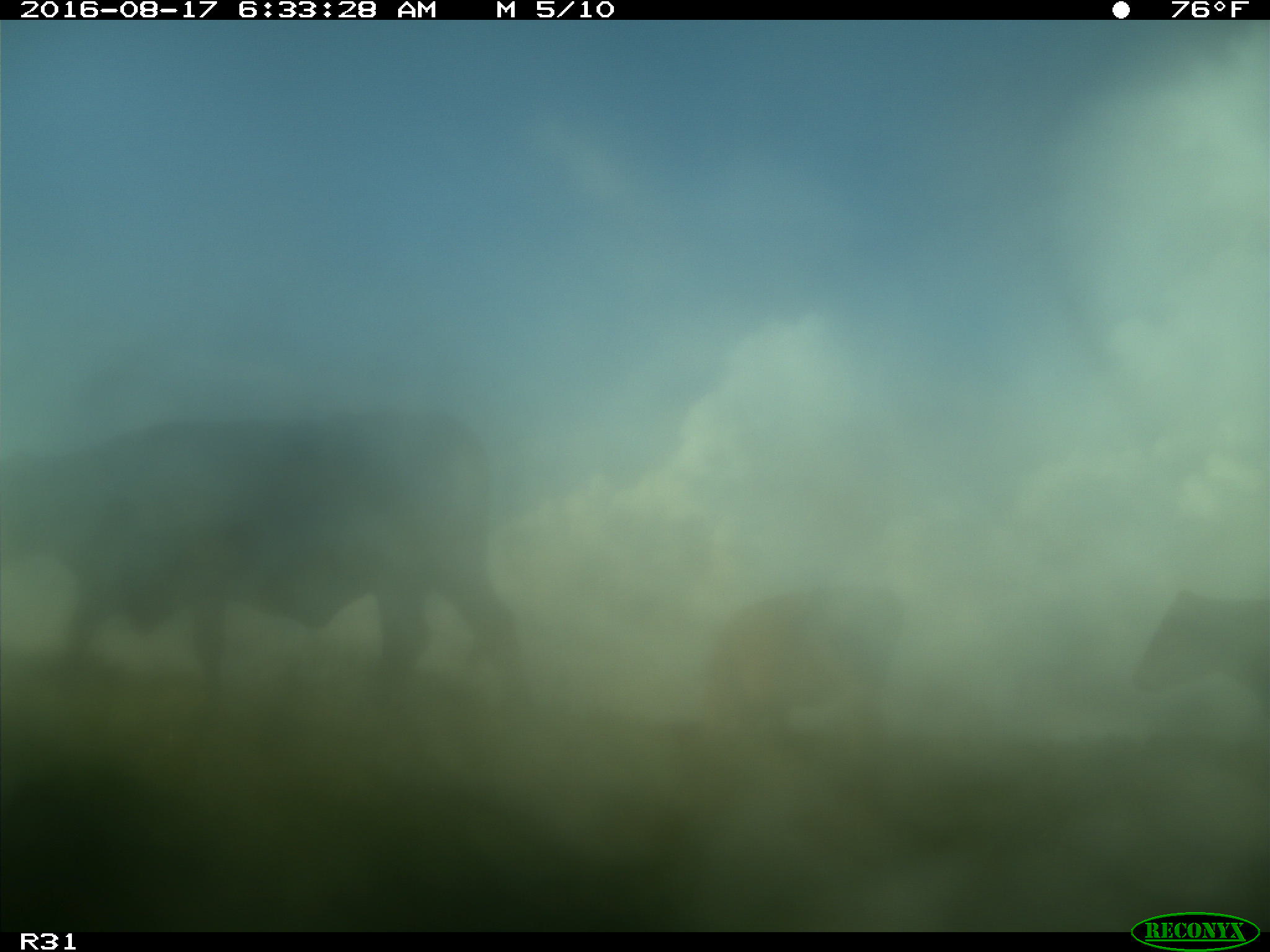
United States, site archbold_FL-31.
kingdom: Animalia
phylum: Chordata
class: Mammalia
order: Artiodactyla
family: Bovidae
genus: Bos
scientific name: Bos taurus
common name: domestic cow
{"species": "Bos taurus (domestic cow)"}